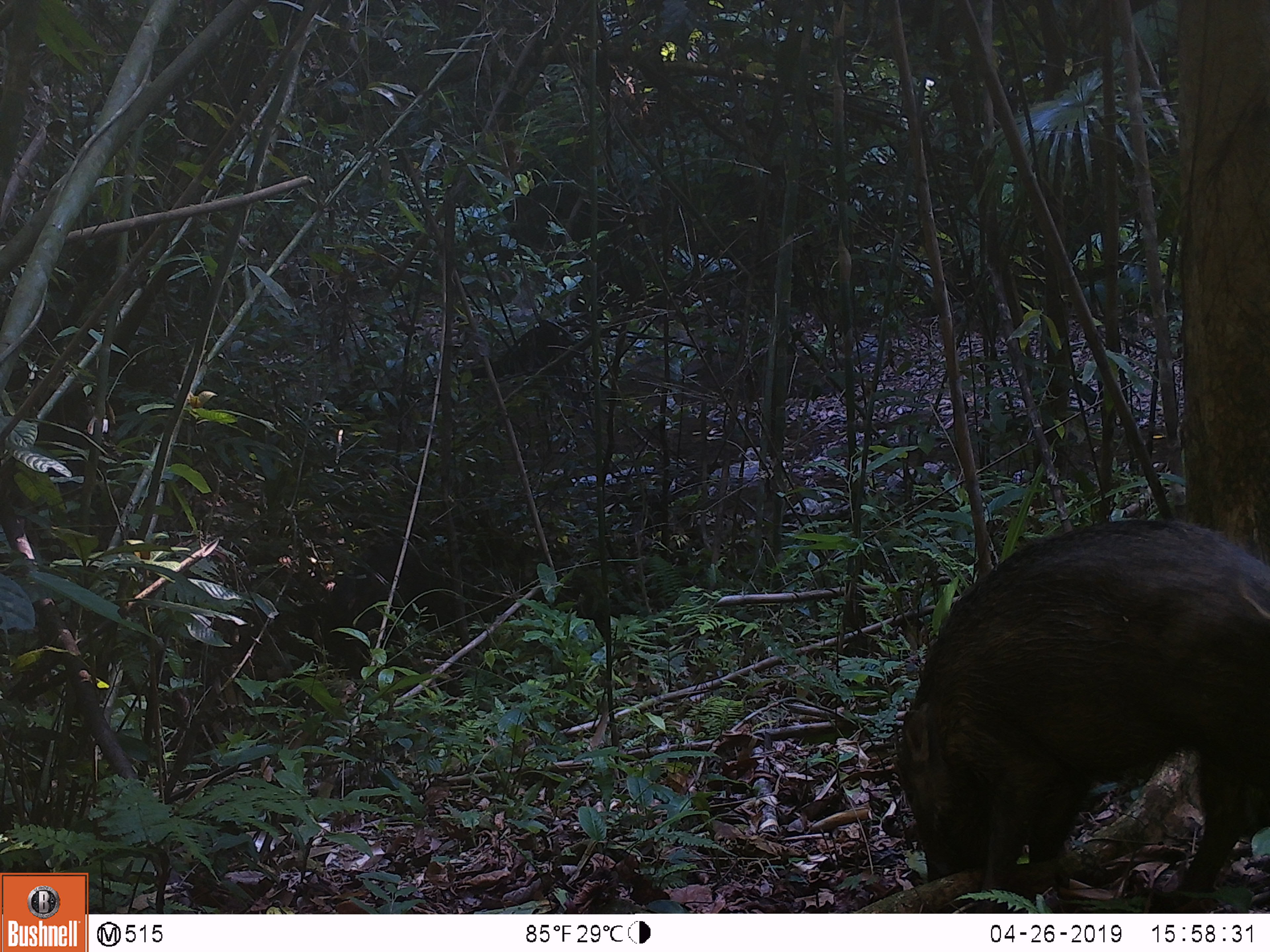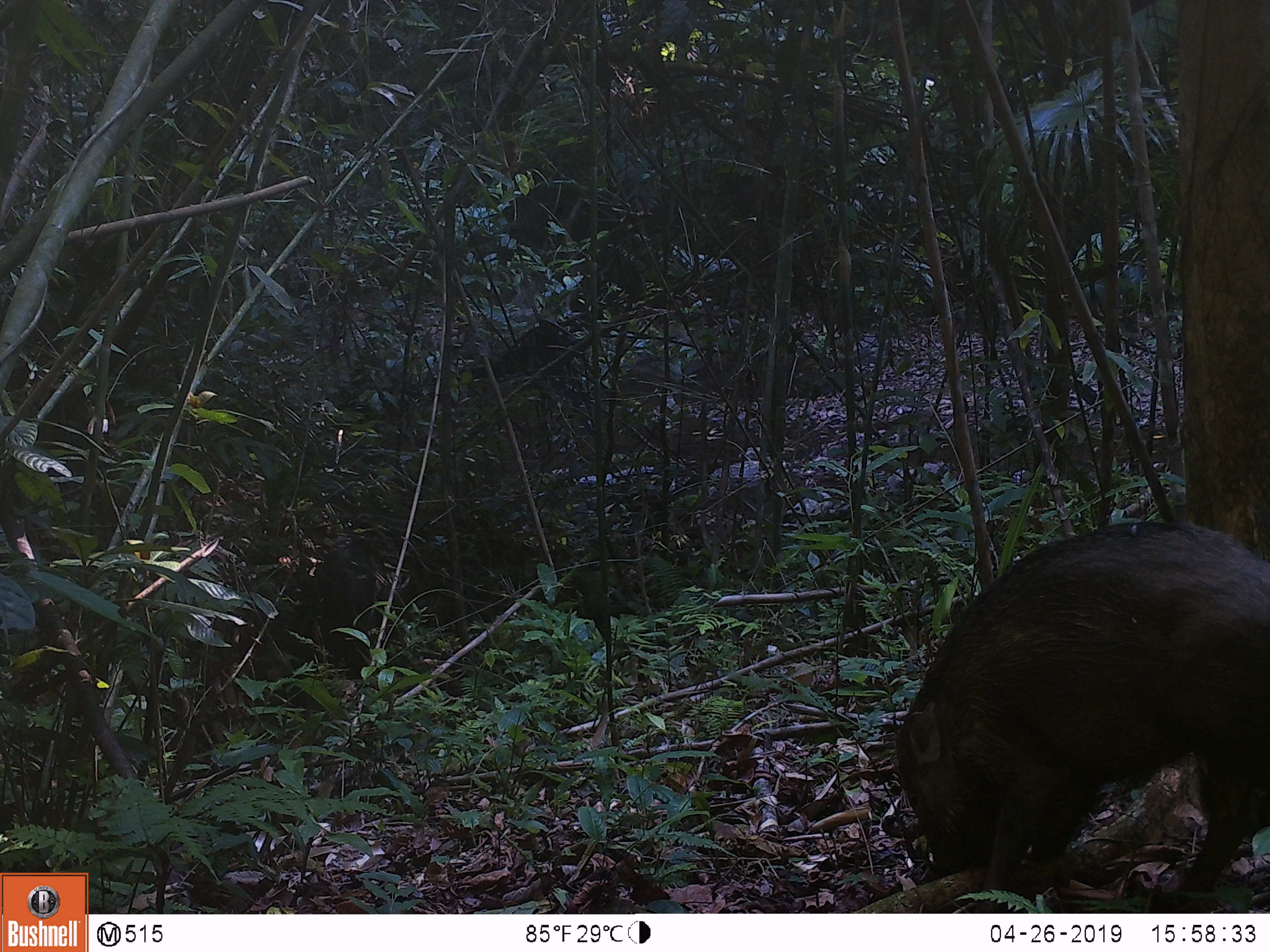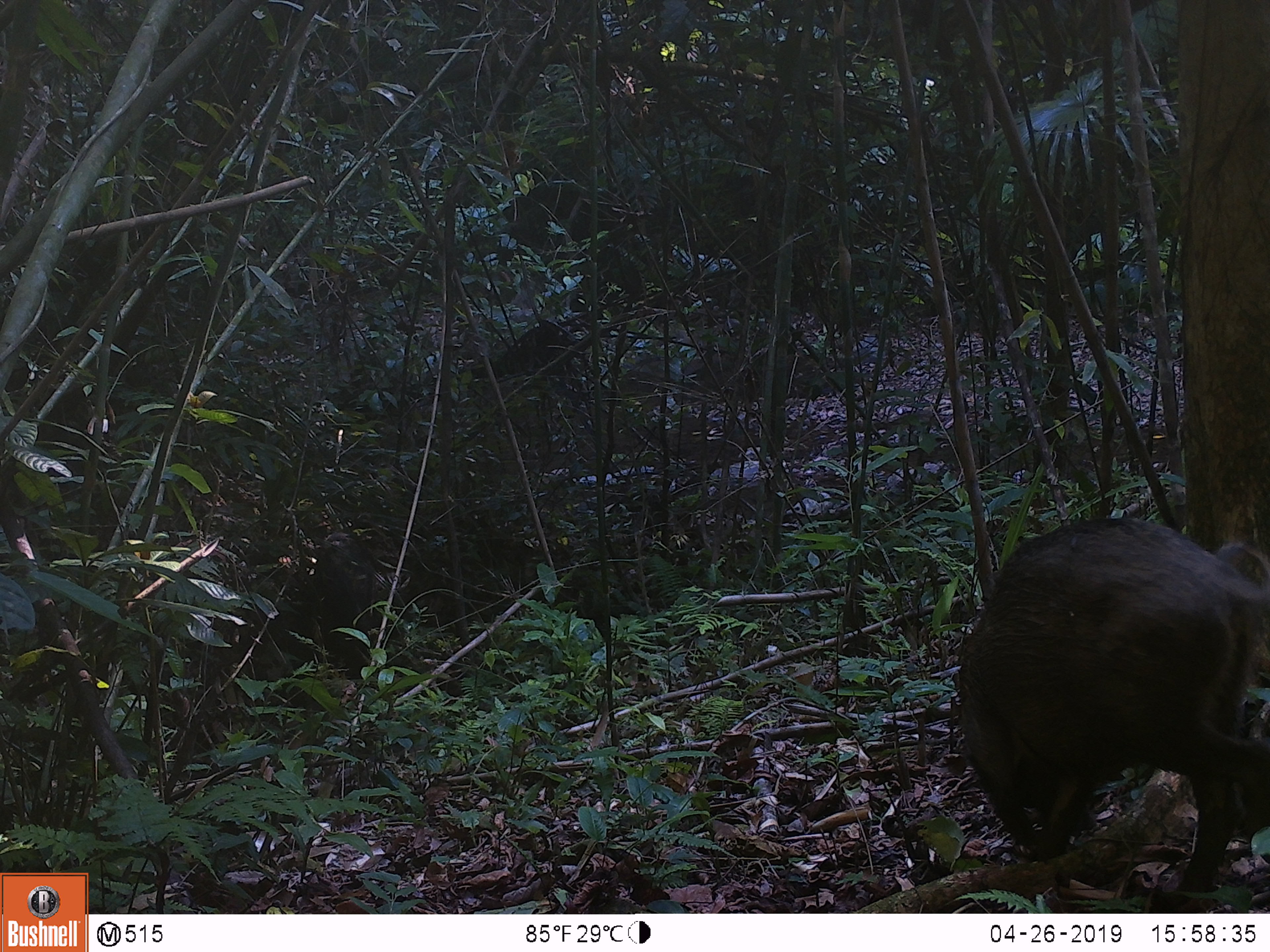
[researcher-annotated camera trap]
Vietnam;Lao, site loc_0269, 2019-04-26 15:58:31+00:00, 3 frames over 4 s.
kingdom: Animalia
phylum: Chordata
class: Mammalia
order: Artiodactyla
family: Suidae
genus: Sus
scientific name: Sus scrofa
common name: eurasian wild pig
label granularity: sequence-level